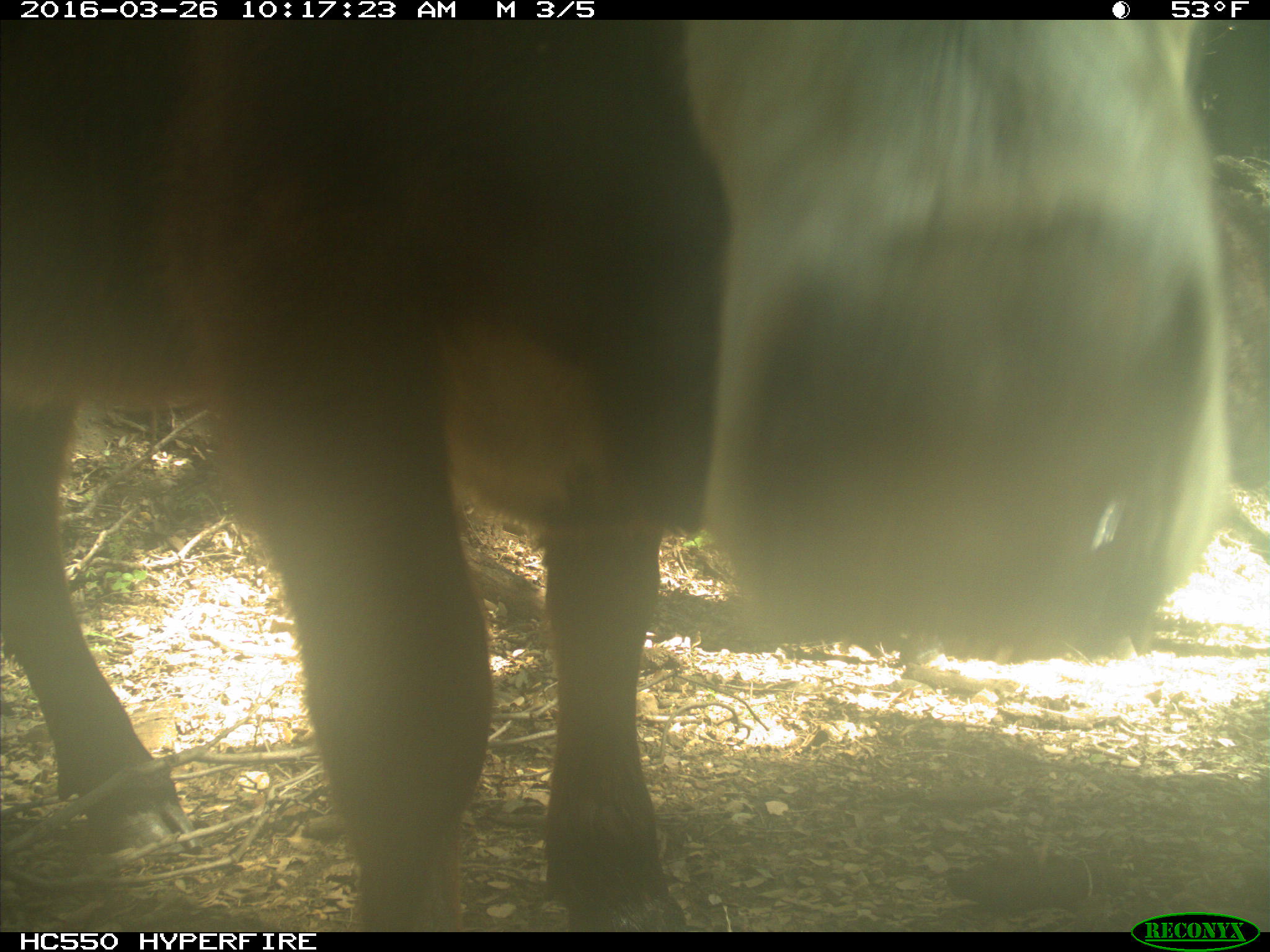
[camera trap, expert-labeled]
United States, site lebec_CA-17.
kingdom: Animalia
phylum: Chordata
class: Mammalia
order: Artiodactyla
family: Bovidae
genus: Bos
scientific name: Bos taurus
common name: domestic cow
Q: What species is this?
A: Bos taurus (domestic cow).